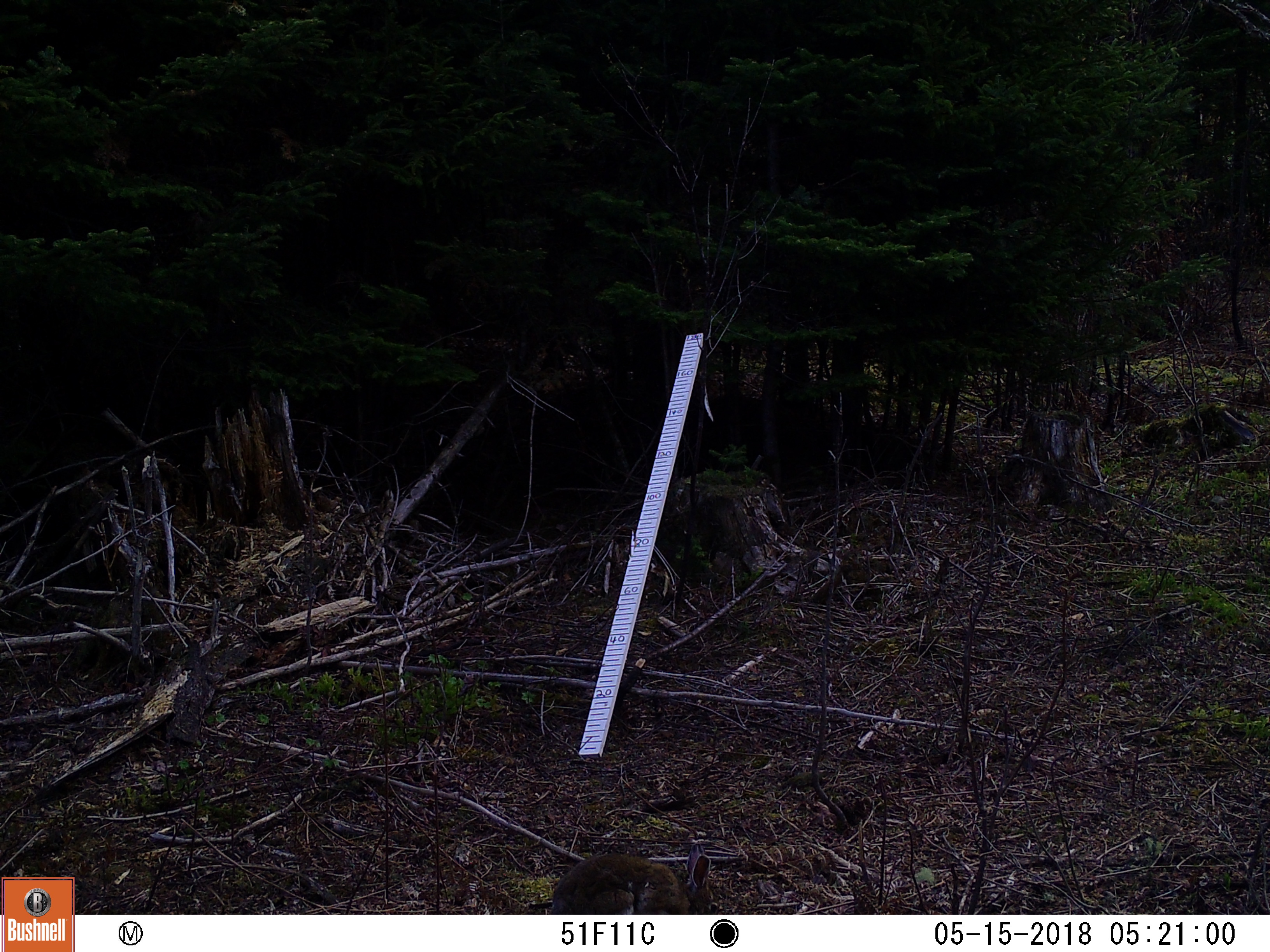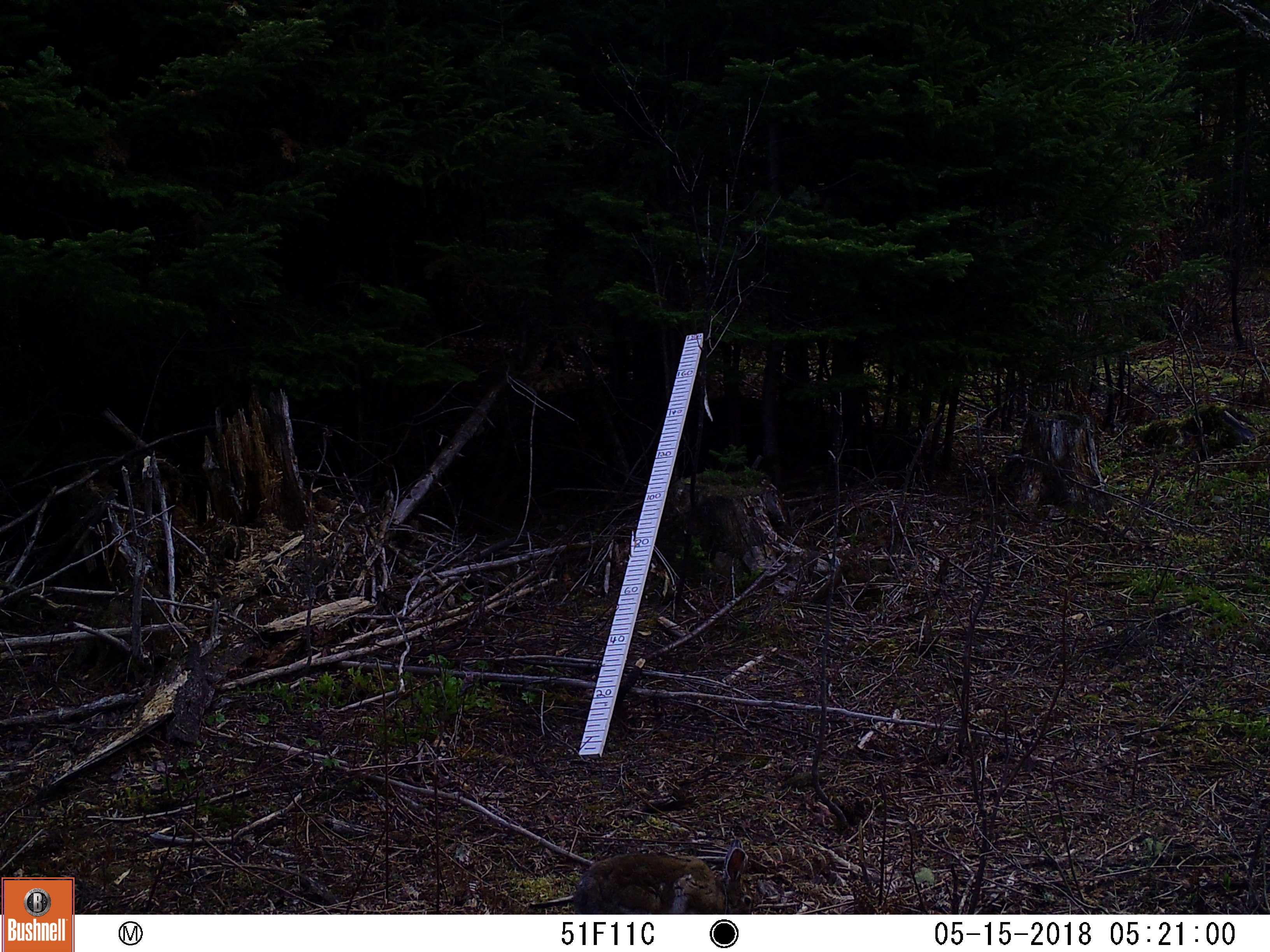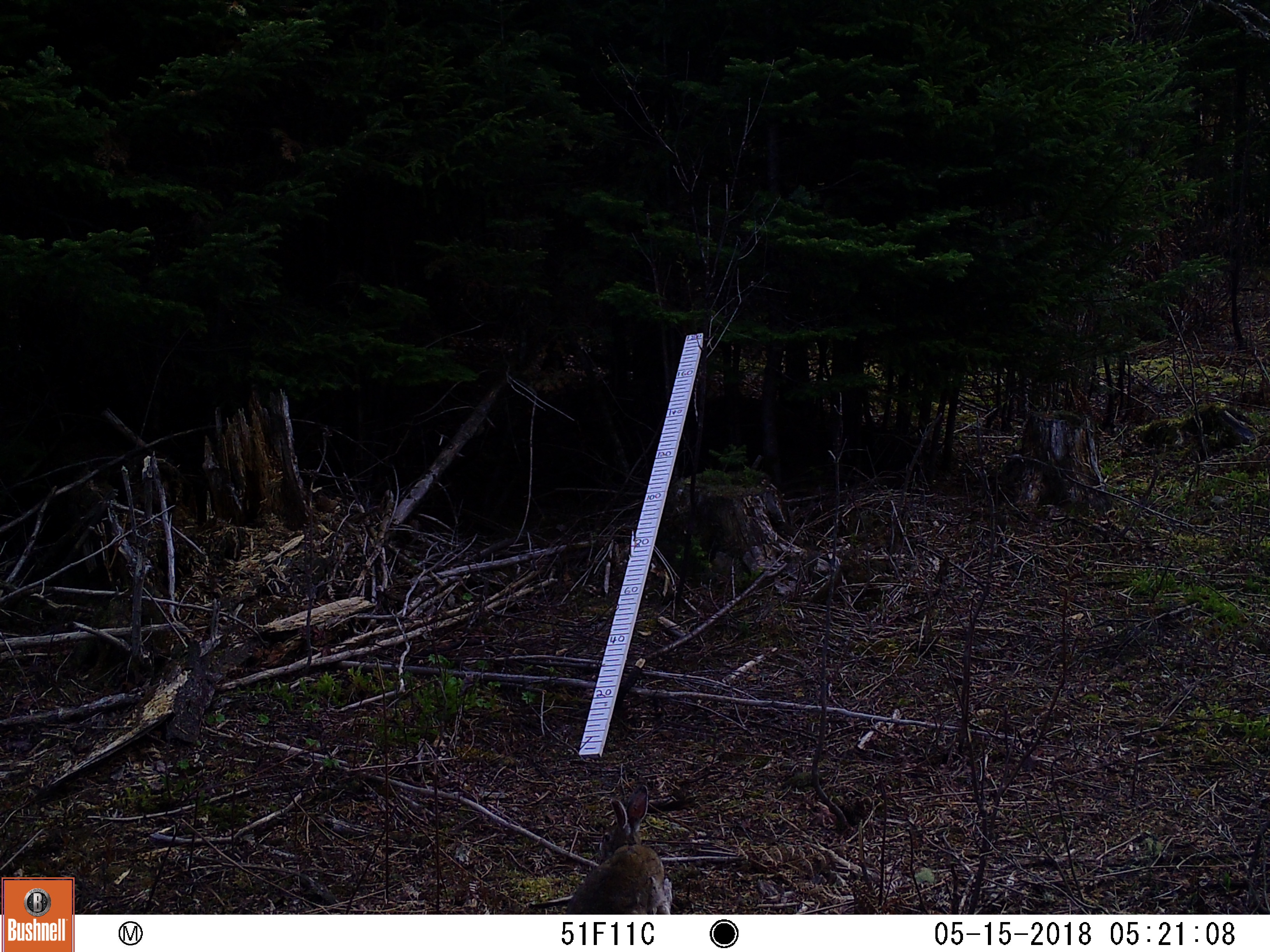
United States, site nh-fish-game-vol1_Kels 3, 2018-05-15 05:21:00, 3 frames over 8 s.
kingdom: Animalia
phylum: Chordata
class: Mammalia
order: Lagomorpha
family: Leporidae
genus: Lepus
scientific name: Lepus americanus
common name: snowshoe hare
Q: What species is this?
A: Snowshoe hare (Lepus americanus).